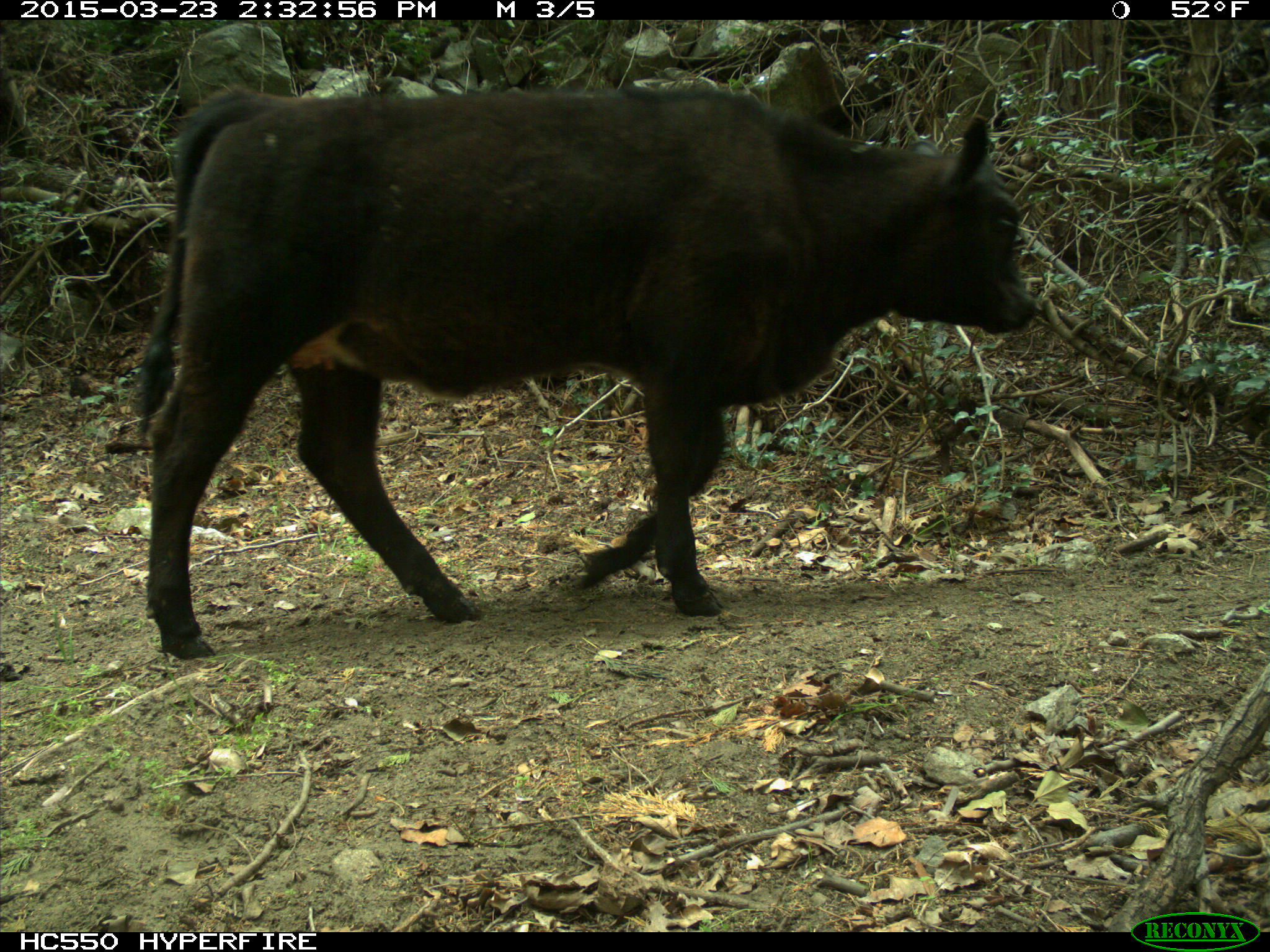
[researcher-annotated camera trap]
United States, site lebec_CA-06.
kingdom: Animalia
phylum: Chordata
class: Mammalia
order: Artiodactyla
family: Bovidae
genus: Bos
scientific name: Bos taurus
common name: domestic cow